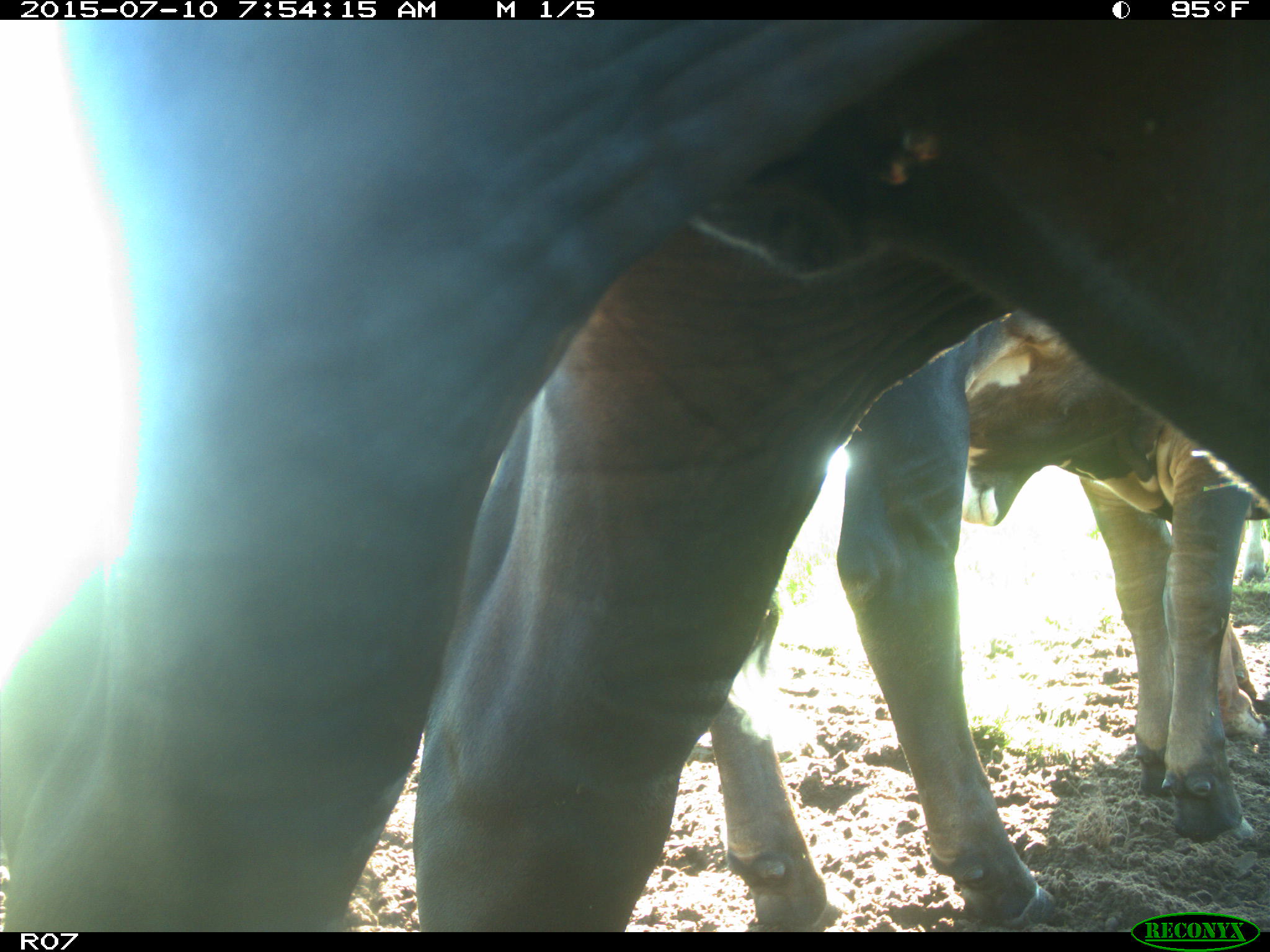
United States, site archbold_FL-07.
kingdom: Animalia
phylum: Chordata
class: Mammalia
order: Artiodactyla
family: Bovidae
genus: Bos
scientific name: Bos taurus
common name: domestic cow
Bos taurus (domestic cow).